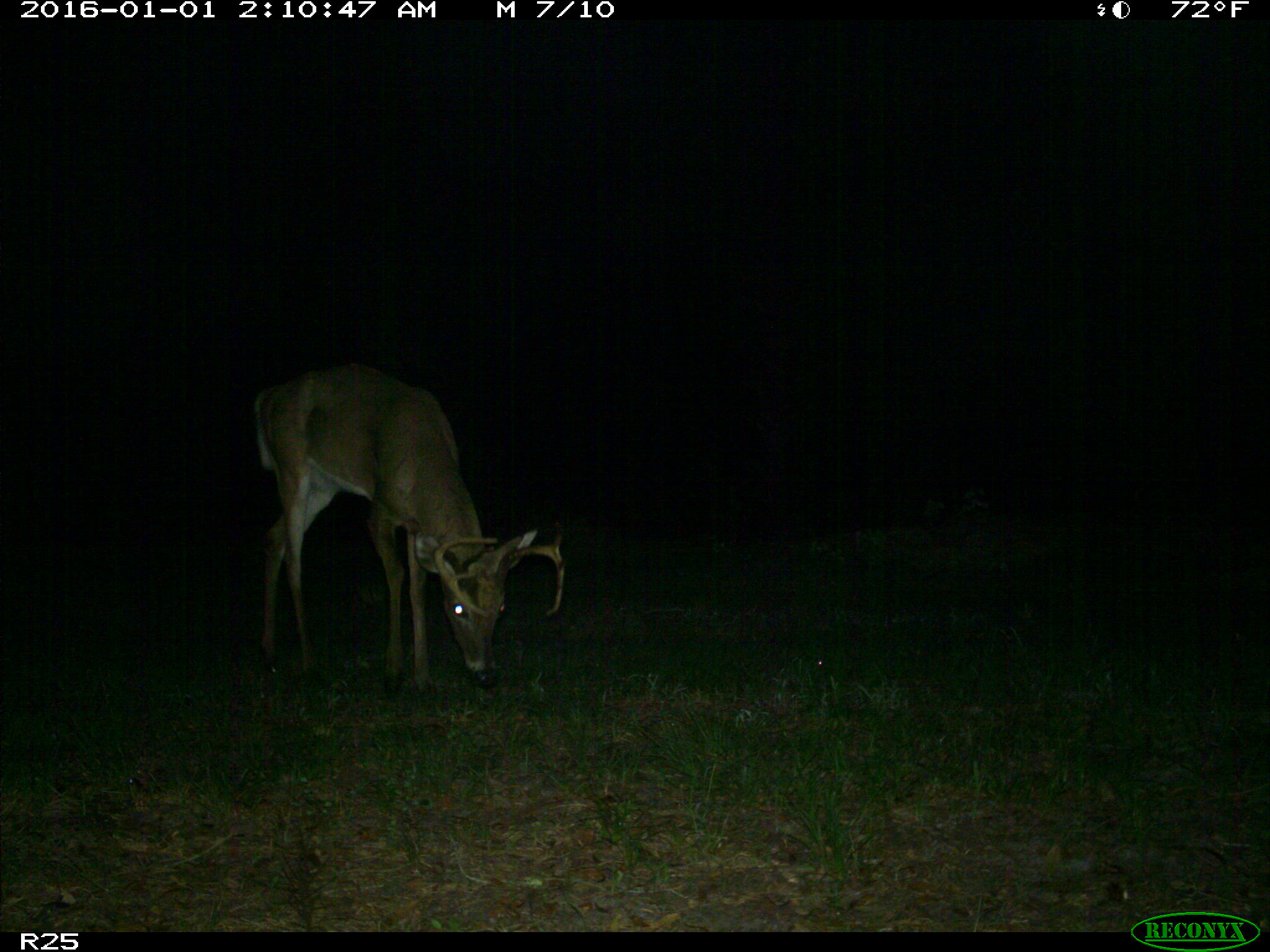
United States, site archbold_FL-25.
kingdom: Animalia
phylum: Chordata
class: Mammalia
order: Artiodactyla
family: Cervidae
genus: Odocoileus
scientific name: Odocoileus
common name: deer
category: unidentified deer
Unidentified deer (deer) (Odocoileus).